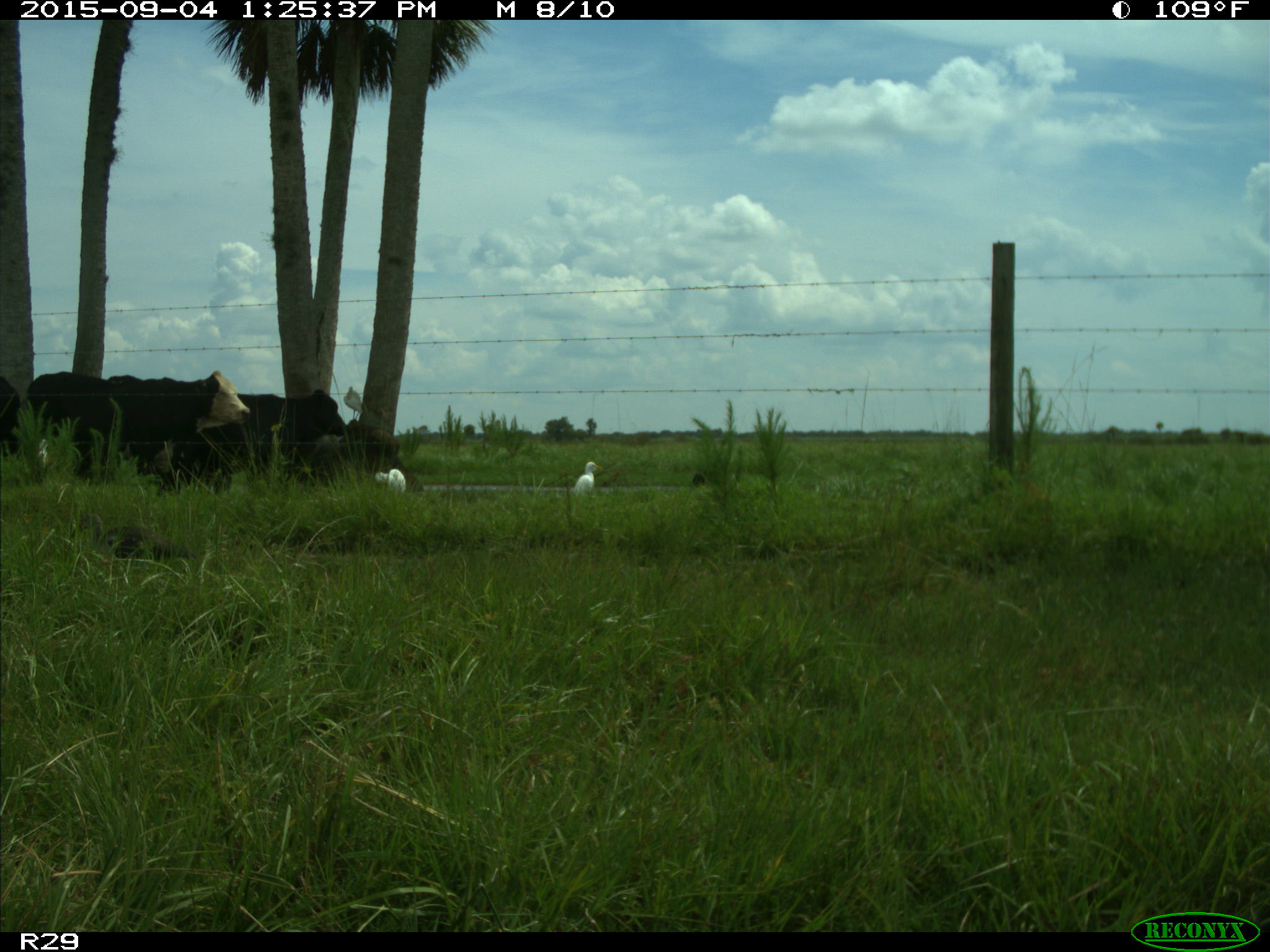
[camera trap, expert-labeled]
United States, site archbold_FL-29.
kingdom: Animalia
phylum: Chordata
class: Mammalia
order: Artiodactyla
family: Bovidae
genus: Bos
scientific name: Bos taurus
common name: domestic cow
Bos taurus (domestic cow).